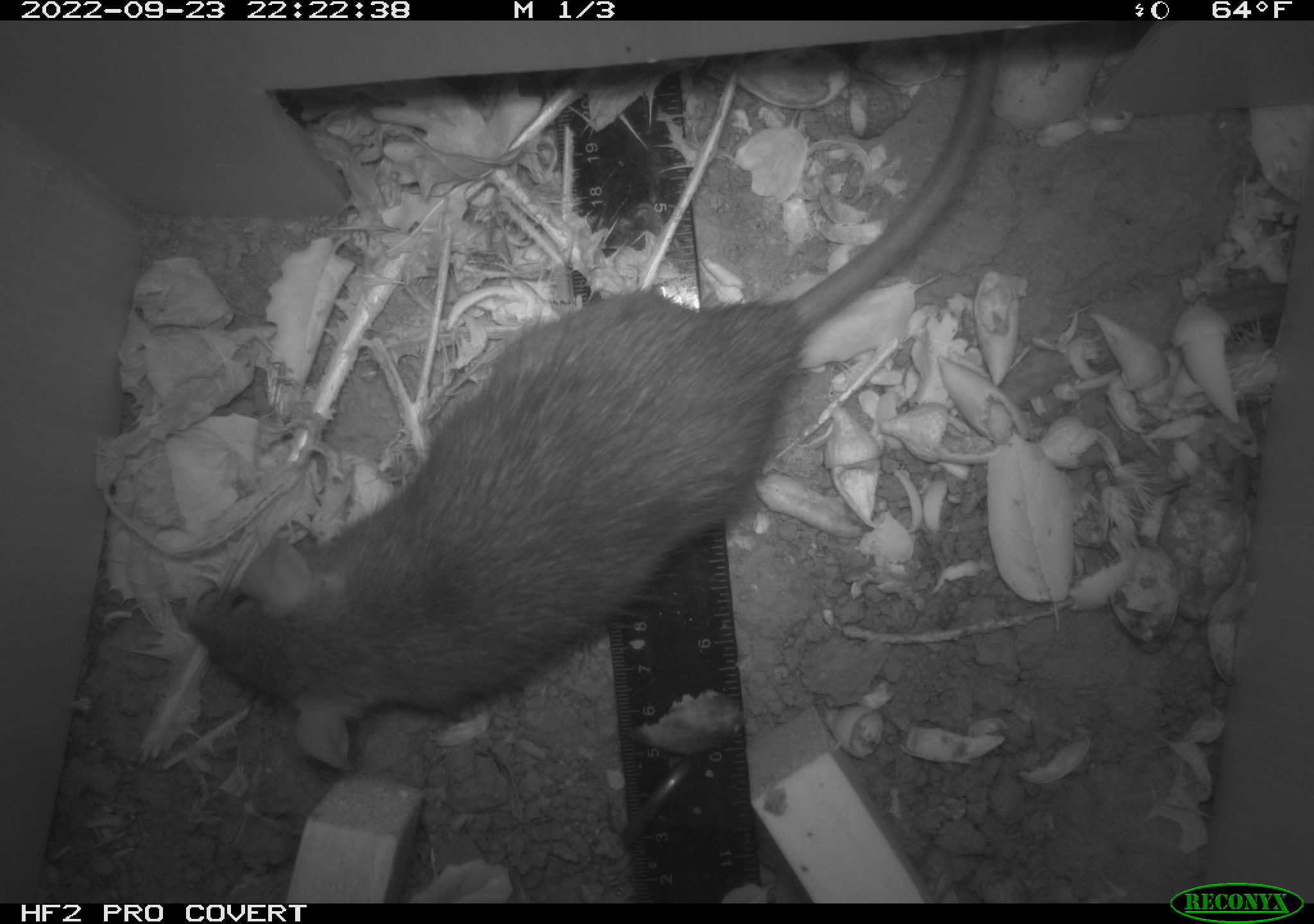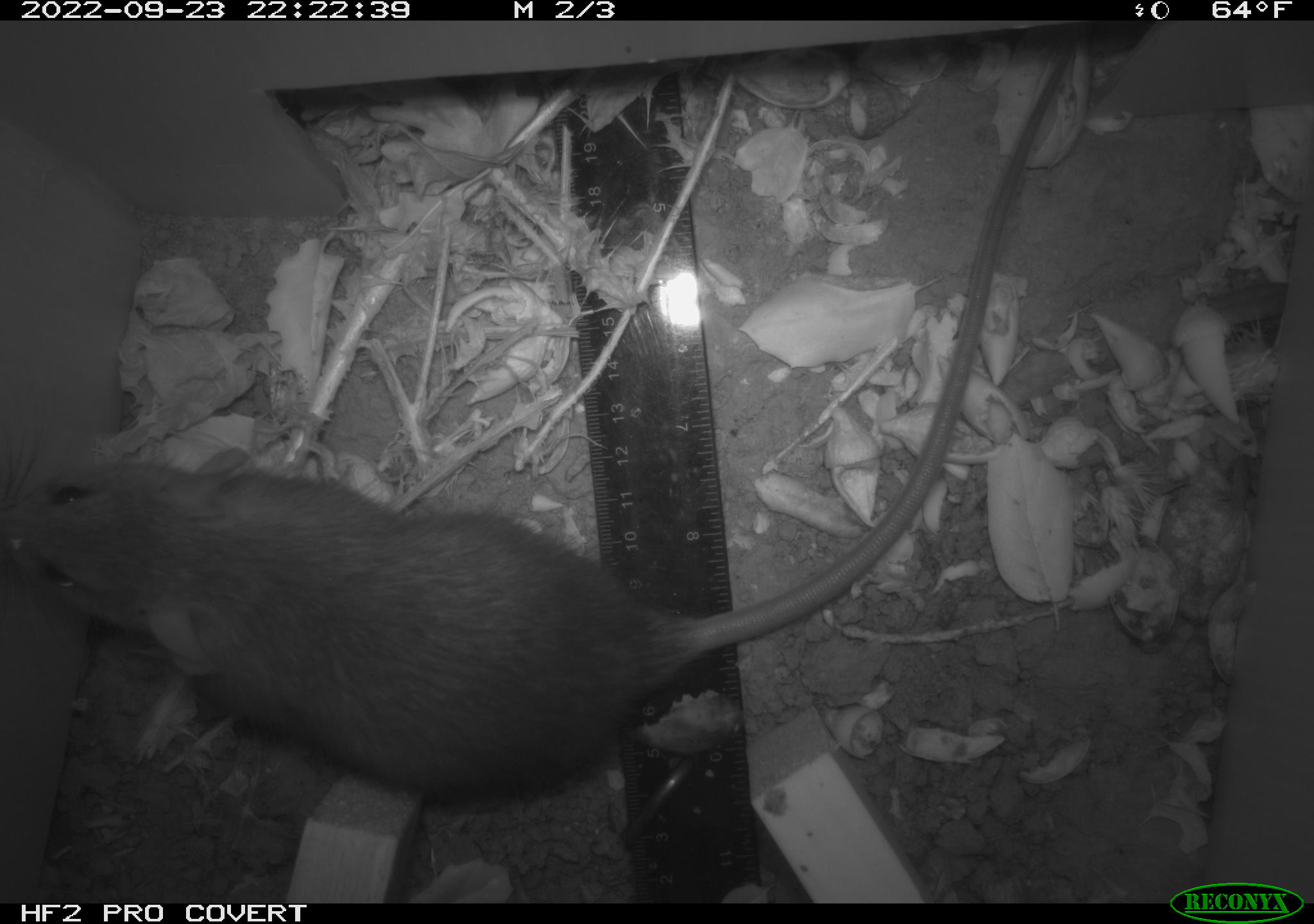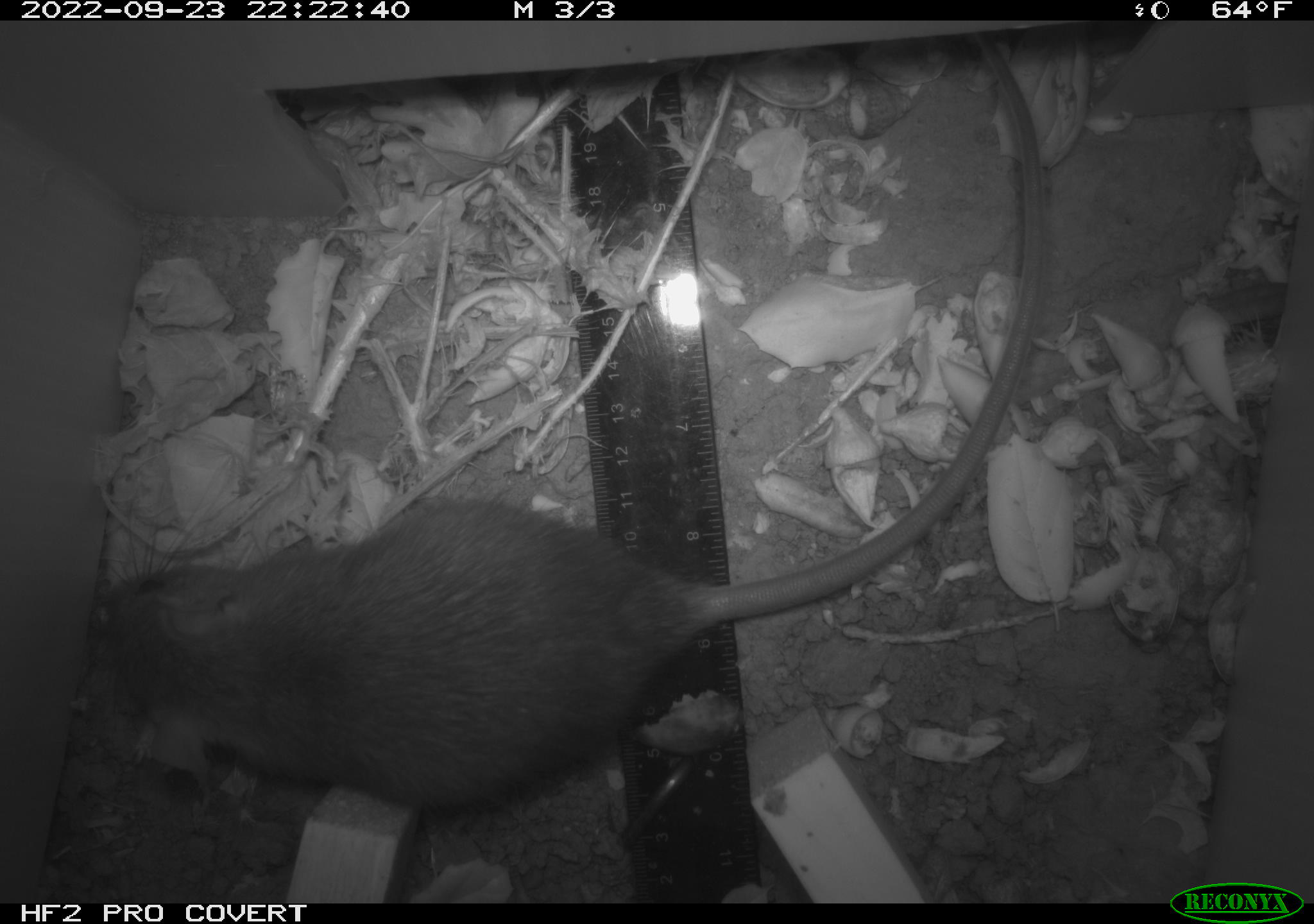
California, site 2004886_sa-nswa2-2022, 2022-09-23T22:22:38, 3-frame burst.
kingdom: Animalia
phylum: Chordata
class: Mammalia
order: Rodentia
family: Muridae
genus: Rattus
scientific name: Rattus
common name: rat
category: rattus species